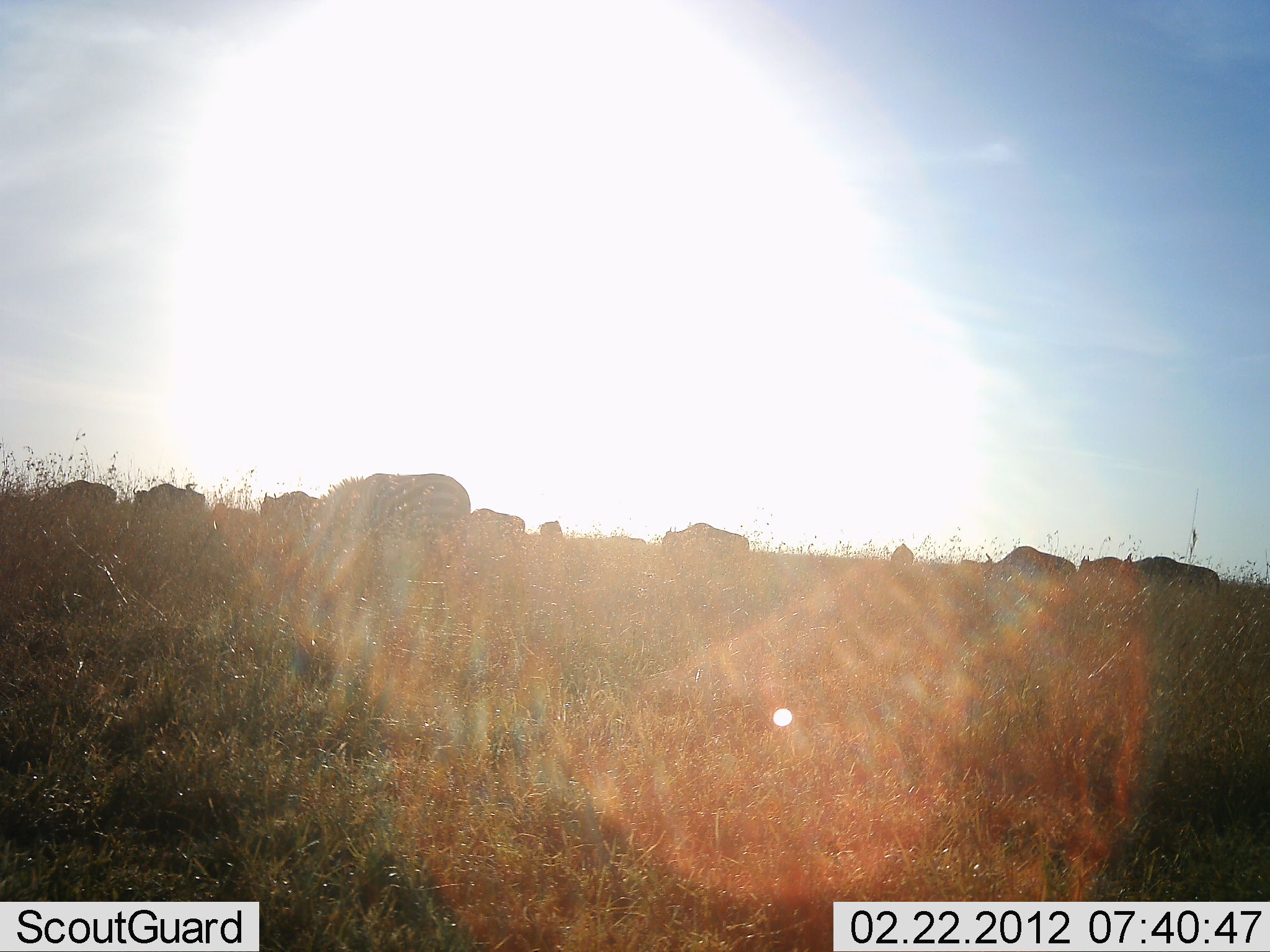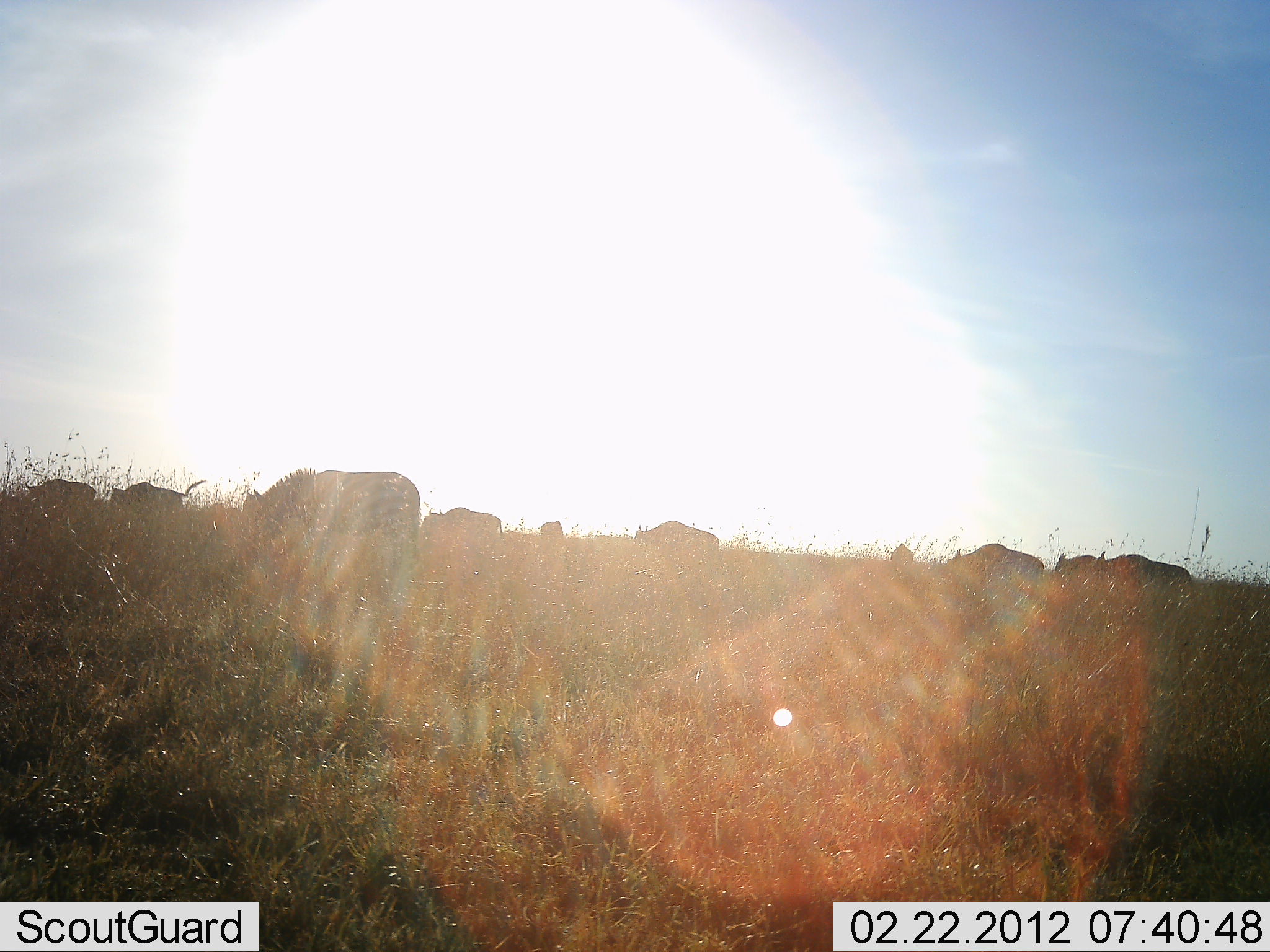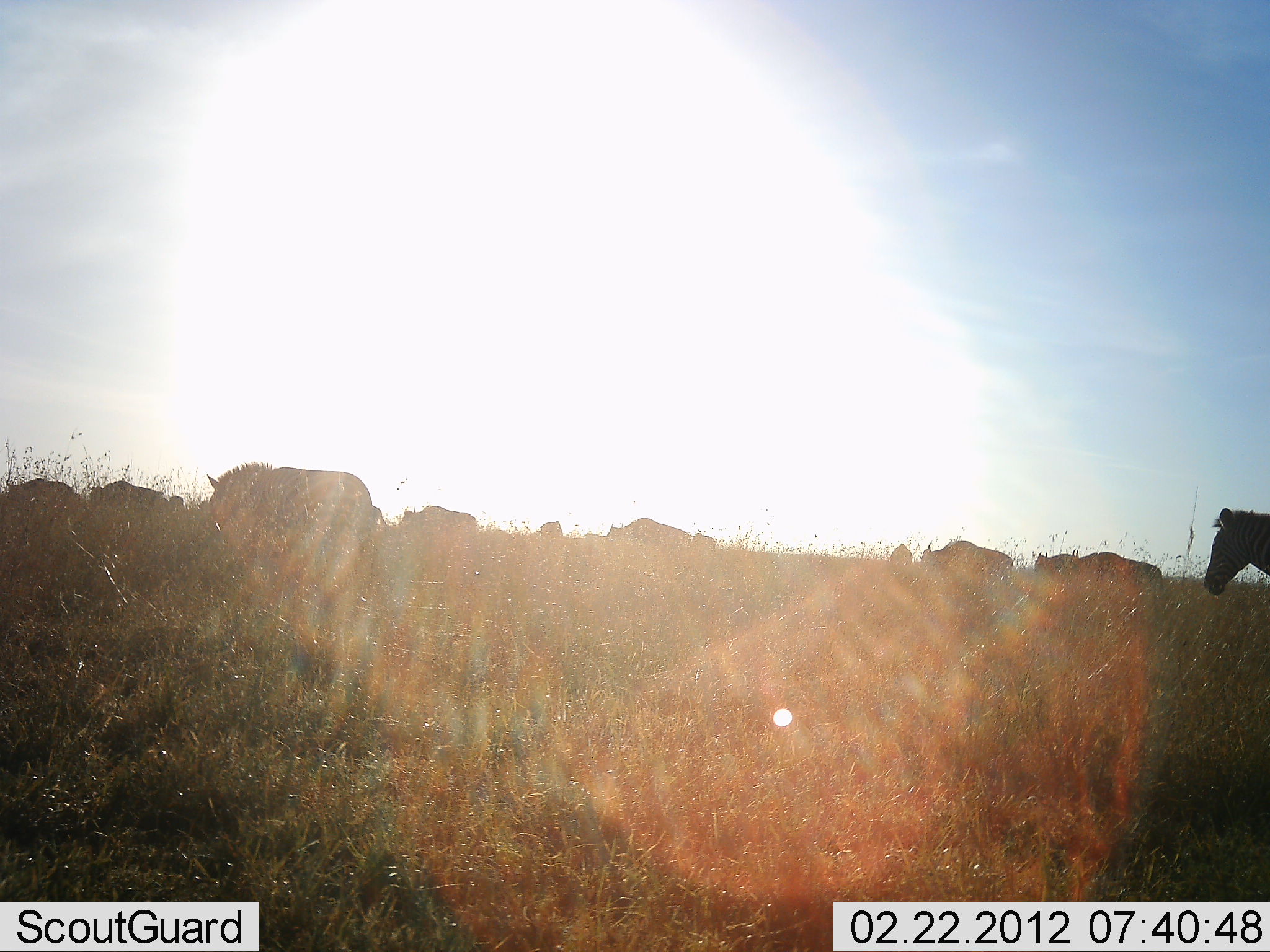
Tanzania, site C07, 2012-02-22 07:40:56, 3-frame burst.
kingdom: Animalia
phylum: Chordata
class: Mammalia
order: Artiodactyla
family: Bovidae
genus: Connochaetes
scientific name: Connochaetes taurinus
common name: blue wildebeest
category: wildebeest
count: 10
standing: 18%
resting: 0%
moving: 86%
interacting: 0%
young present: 0%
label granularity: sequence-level